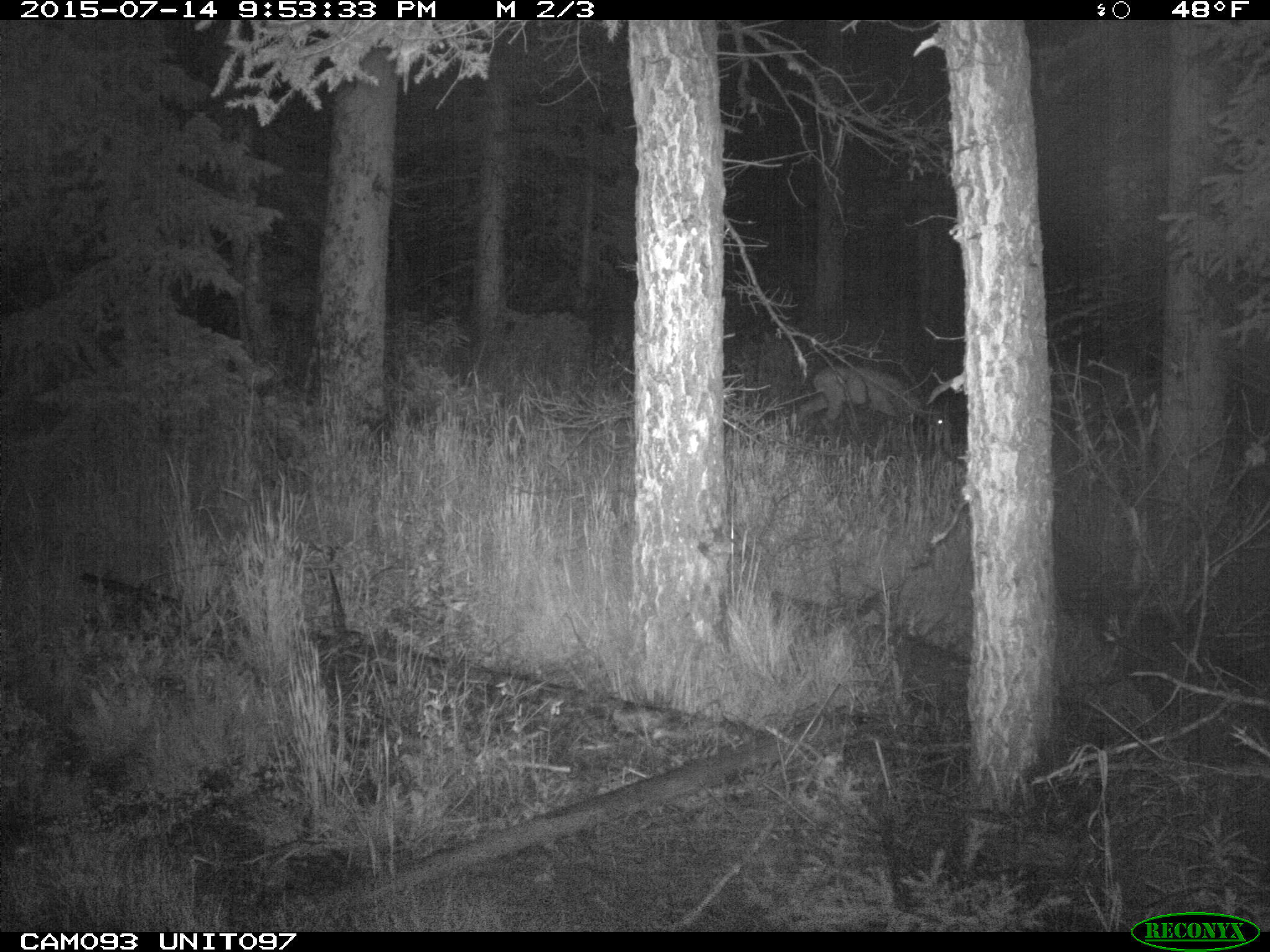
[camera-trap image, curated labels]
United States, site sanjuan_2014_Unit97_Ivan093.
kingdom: Animalia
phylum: Chordata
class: Mammalia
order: Artiodactyla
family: Cervidae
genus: Odocoileus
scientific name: Odocoileus hemionus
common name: mule deer